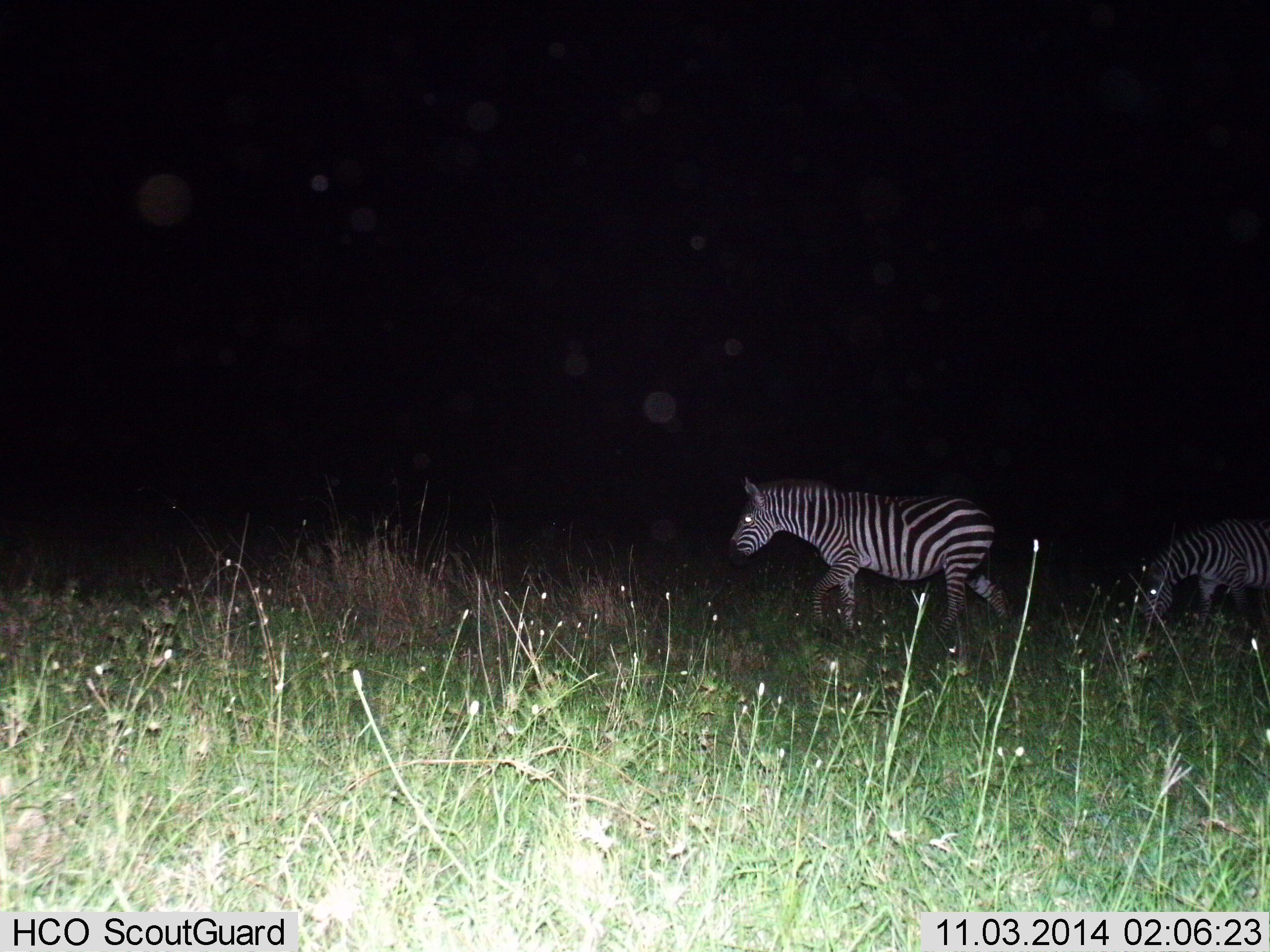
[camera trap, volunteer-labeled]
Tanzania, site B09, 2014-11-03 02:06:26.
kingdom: Animalia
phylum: Chordata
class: Mammalia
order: Perissodactyla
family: Equidae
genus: Equus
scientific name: Equus quagga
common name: plains zebra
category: zebra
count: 2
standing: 20%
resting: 0%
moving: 90%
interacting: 0%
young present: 0%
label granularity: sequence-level